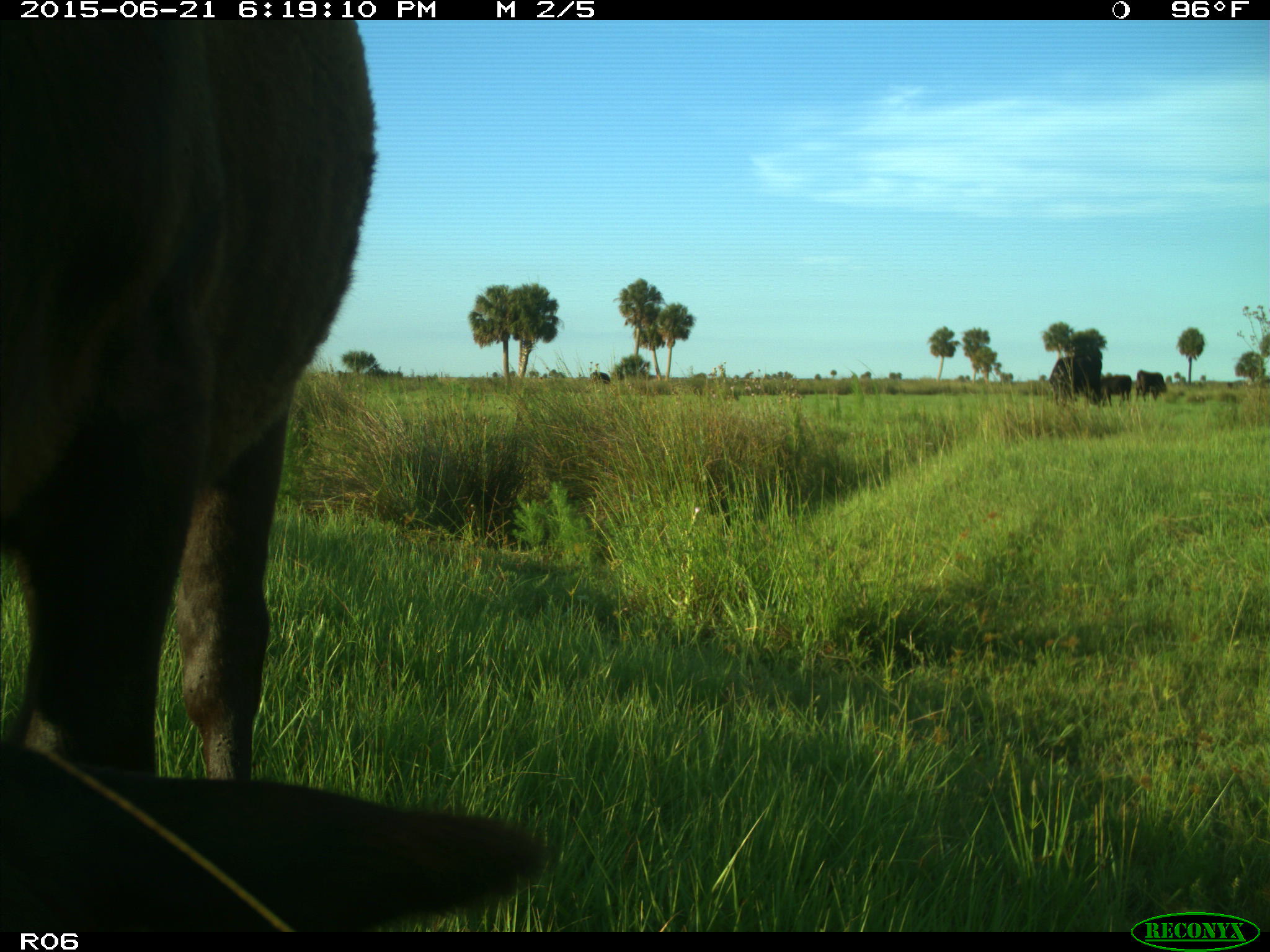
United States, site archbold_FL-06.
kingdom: Animalia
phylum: Chordata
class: Mammalia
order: Artiodactyla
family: Bovidae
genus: Bos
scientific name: Bos taurus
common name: domestic cow